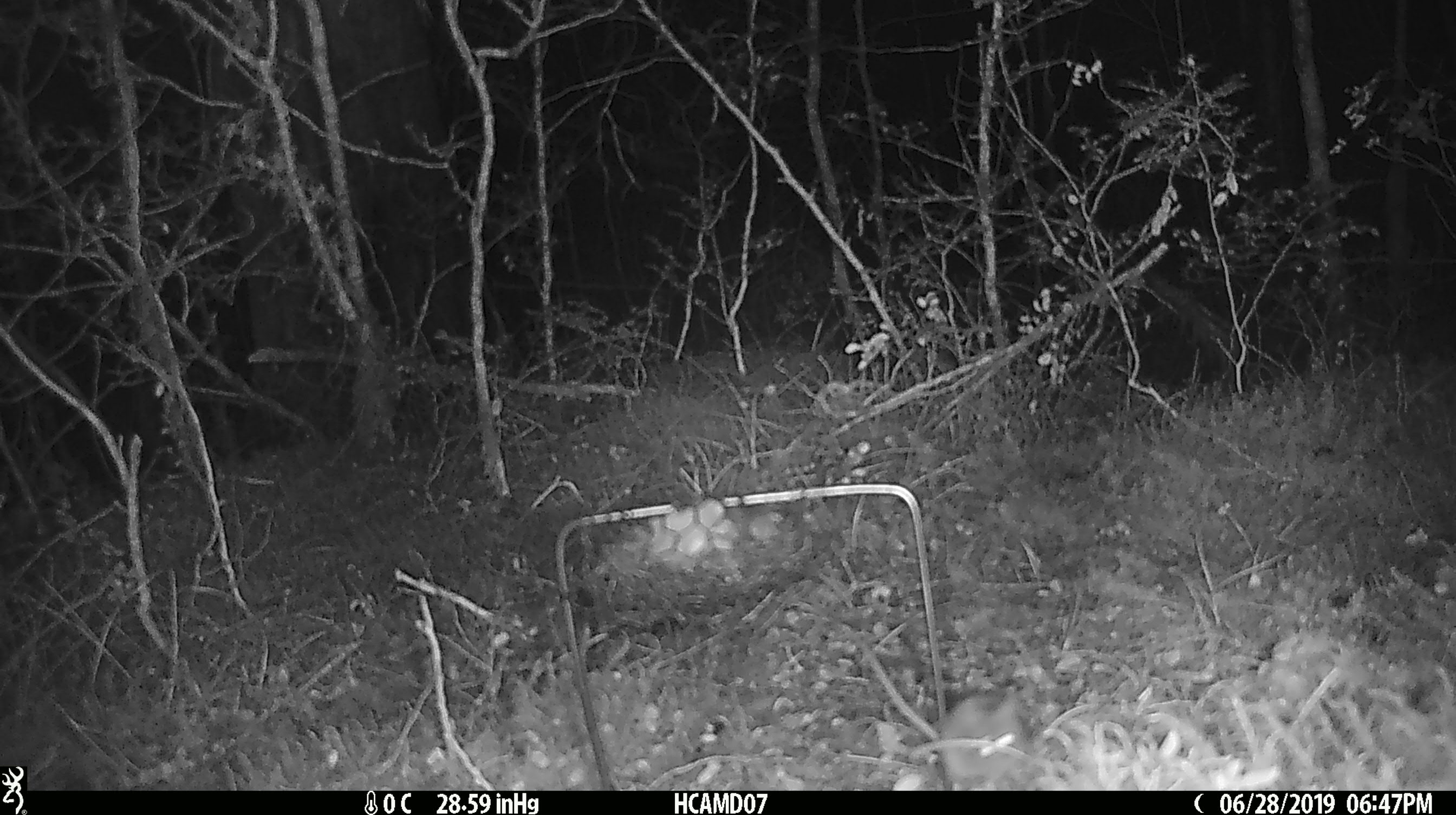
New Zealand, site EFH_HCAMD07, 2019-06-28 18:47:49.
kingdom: Animalia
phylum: Chordata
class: Mammalia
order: Rodentia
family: Muridae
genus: Mus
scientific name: Mus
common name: mouse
Mouse (Mus).